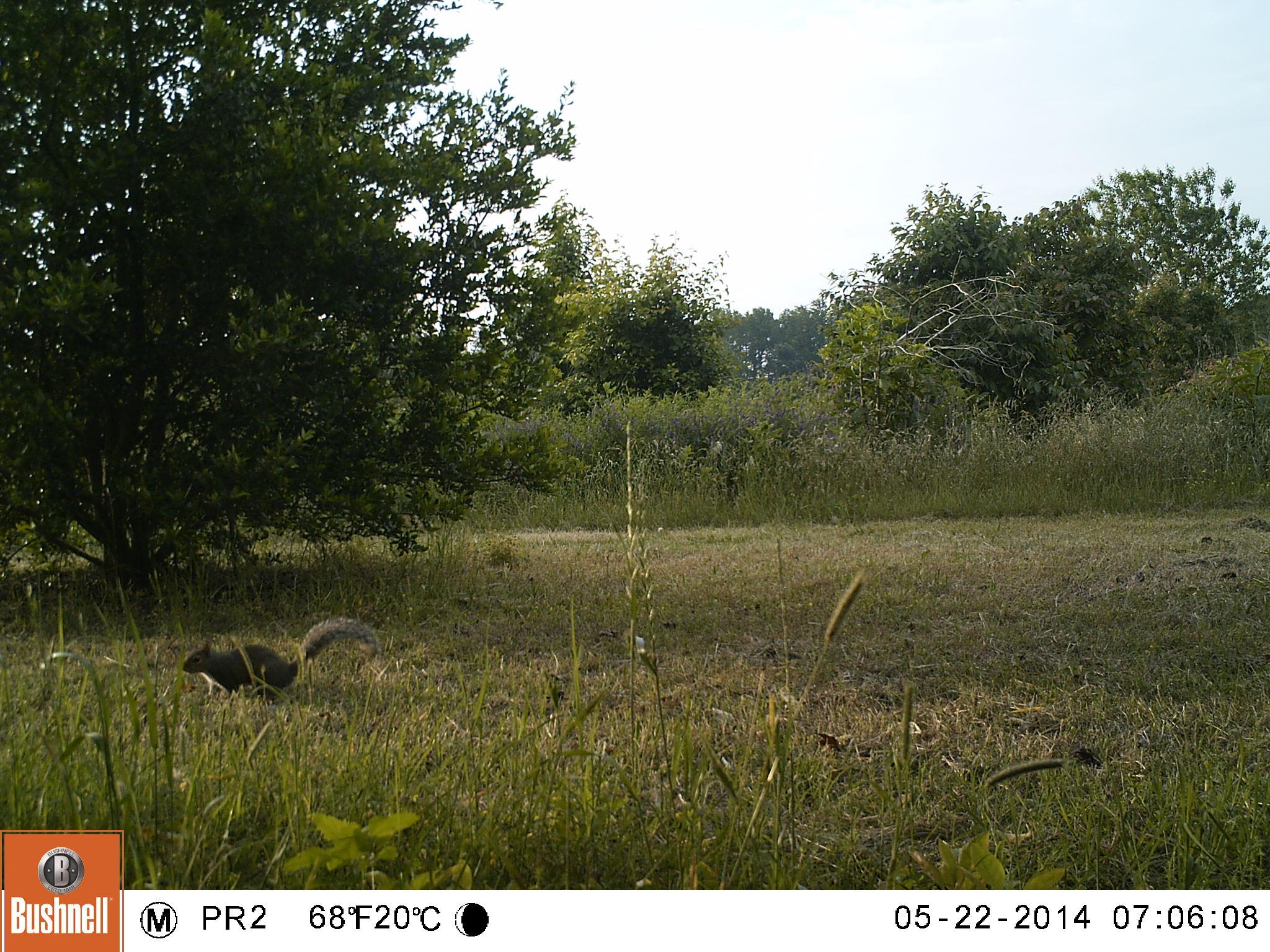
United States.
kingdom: Animalia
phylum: Chordata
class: Mammalia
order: Rodentia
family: Sciuridae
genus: Sciurus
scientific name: Sciurus carolinensis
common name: eastern gray squirrel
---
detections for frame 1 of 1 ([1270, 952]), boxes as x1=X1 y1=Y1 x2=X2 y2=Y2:
Eastern Gray Squirrel: x1=178 y1=603 x2=367 y2=715